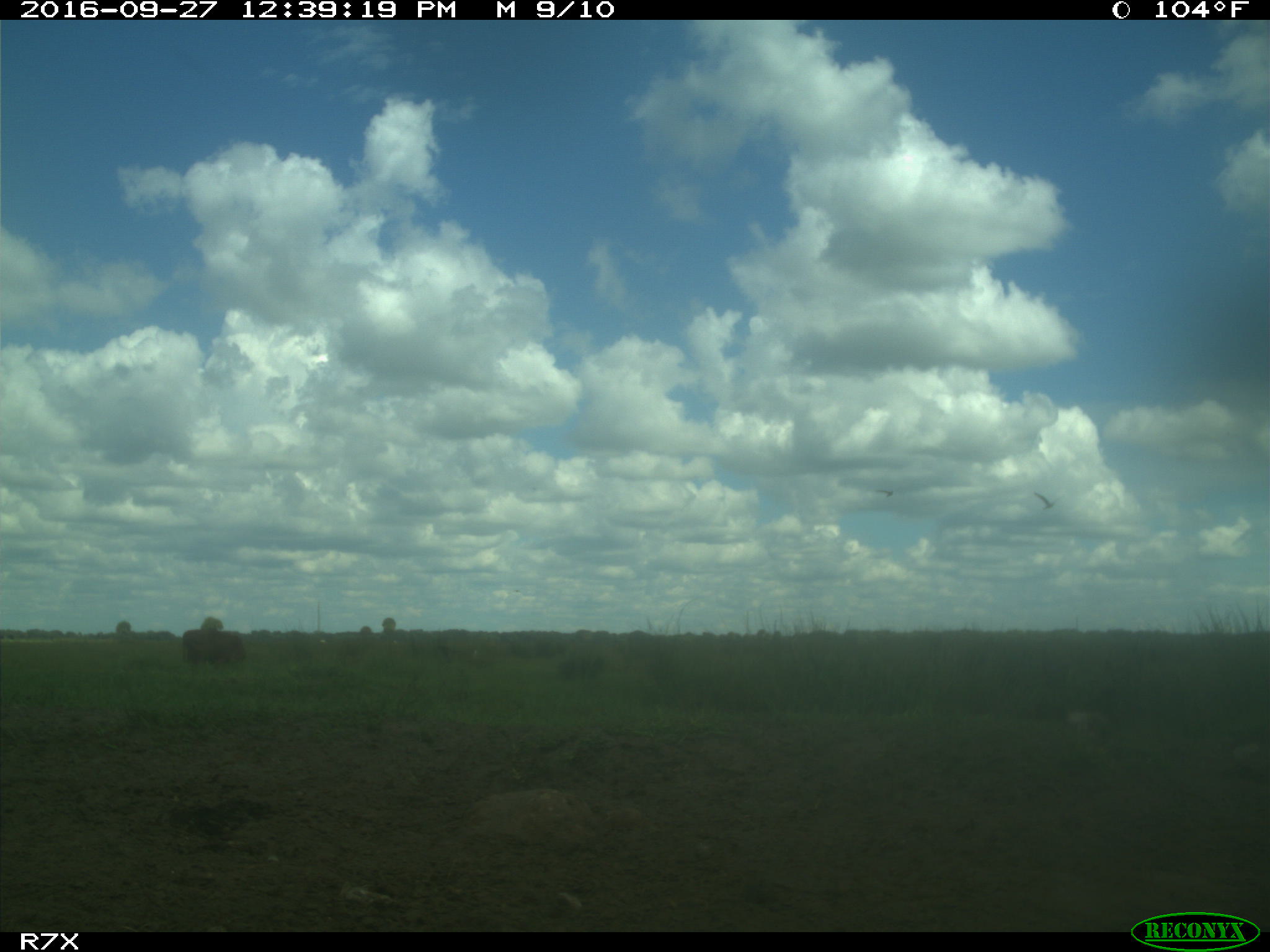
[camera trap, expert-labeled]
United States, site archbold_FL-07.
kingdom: Animalia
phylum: Chordata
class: Mammalia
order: Artiodactyla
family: Bovidae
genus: Bos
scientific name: Bos taurus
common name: domestic cow